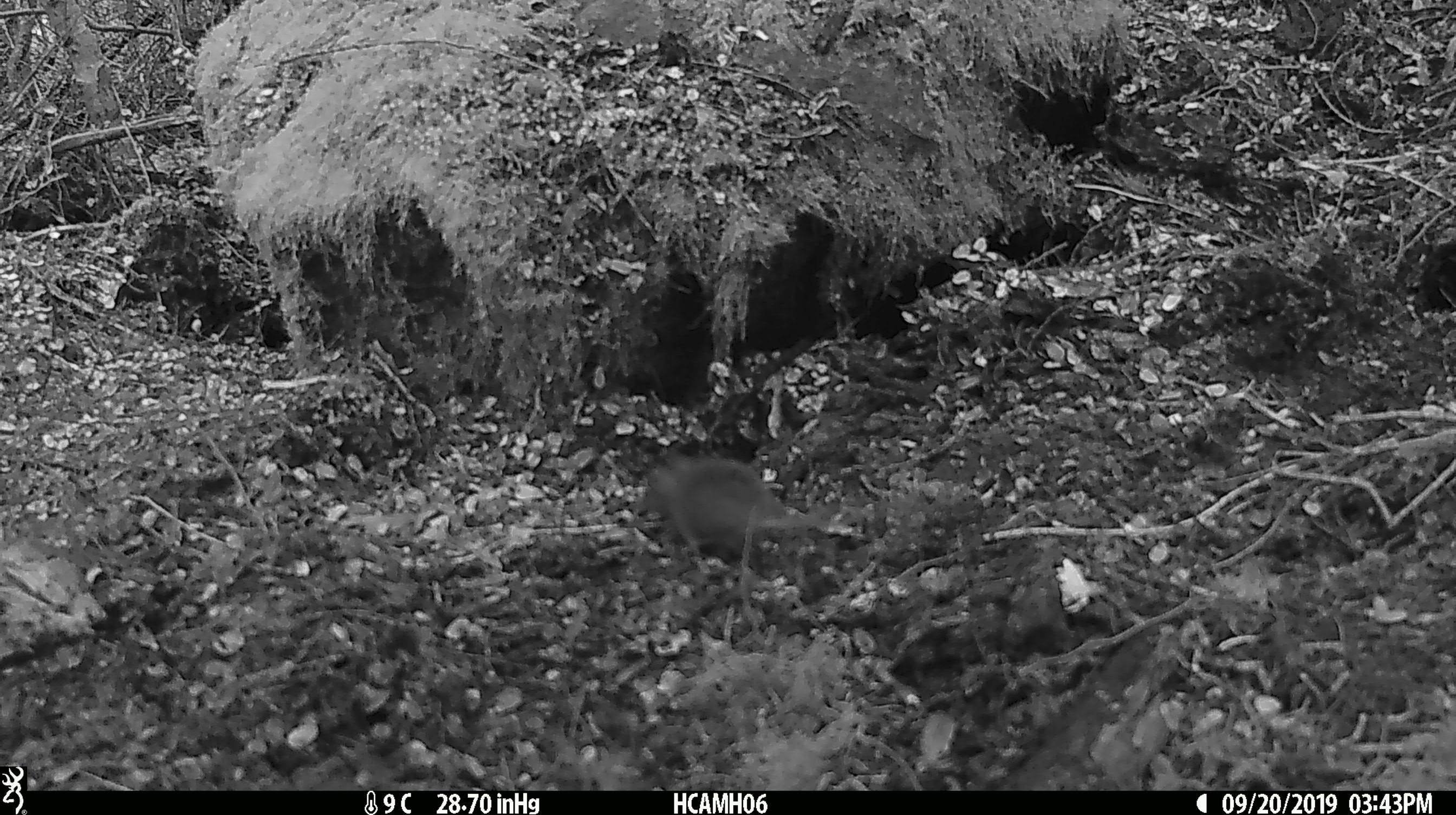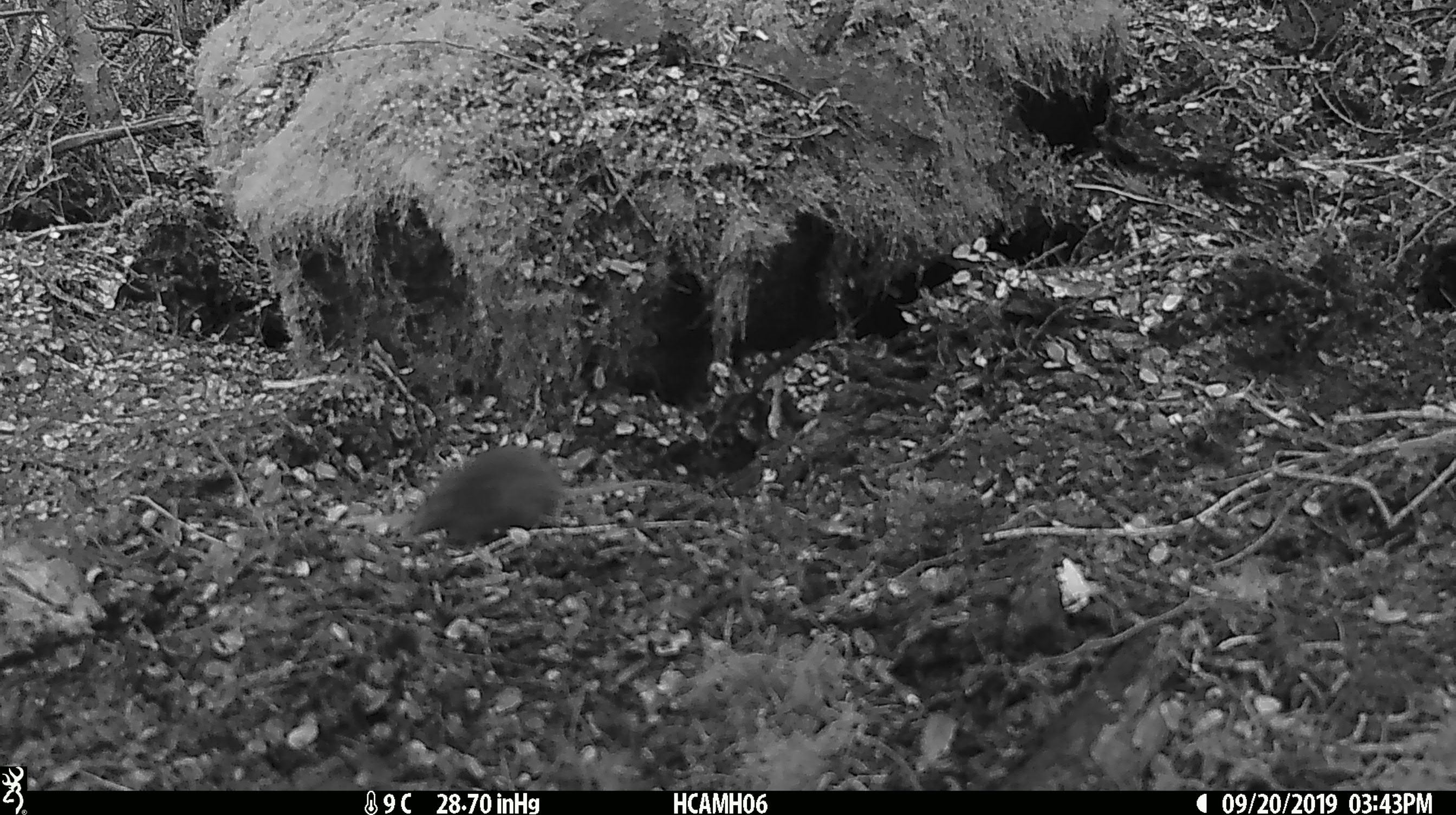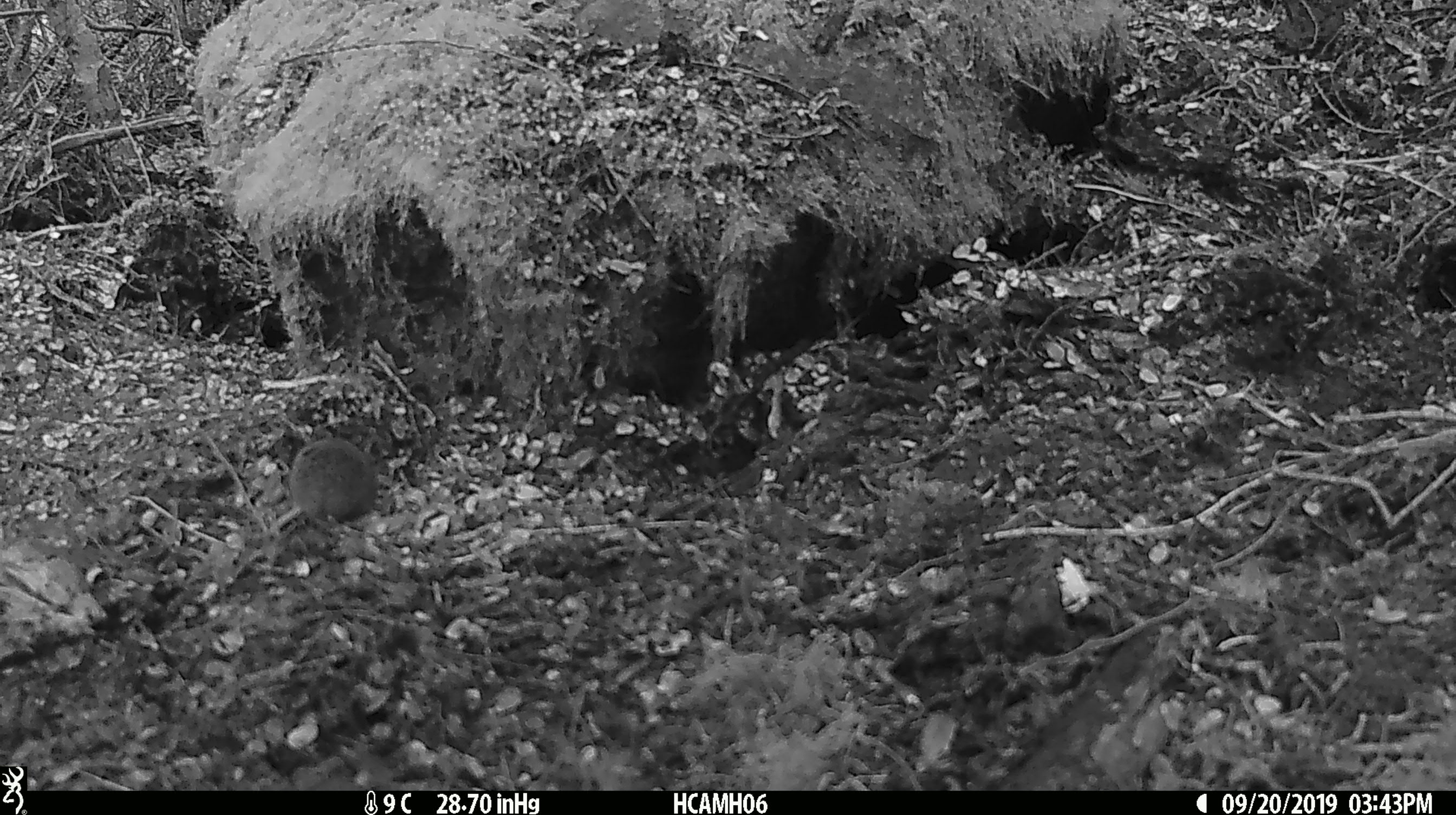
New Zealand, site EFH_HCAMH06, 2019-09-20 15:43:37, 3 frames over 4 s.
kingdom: Animalia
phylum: Chordata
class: Mammalia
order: Rodentia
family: Muridae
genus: Mus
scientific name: Mus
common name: mouse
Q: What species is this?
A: Mouse (Mus).